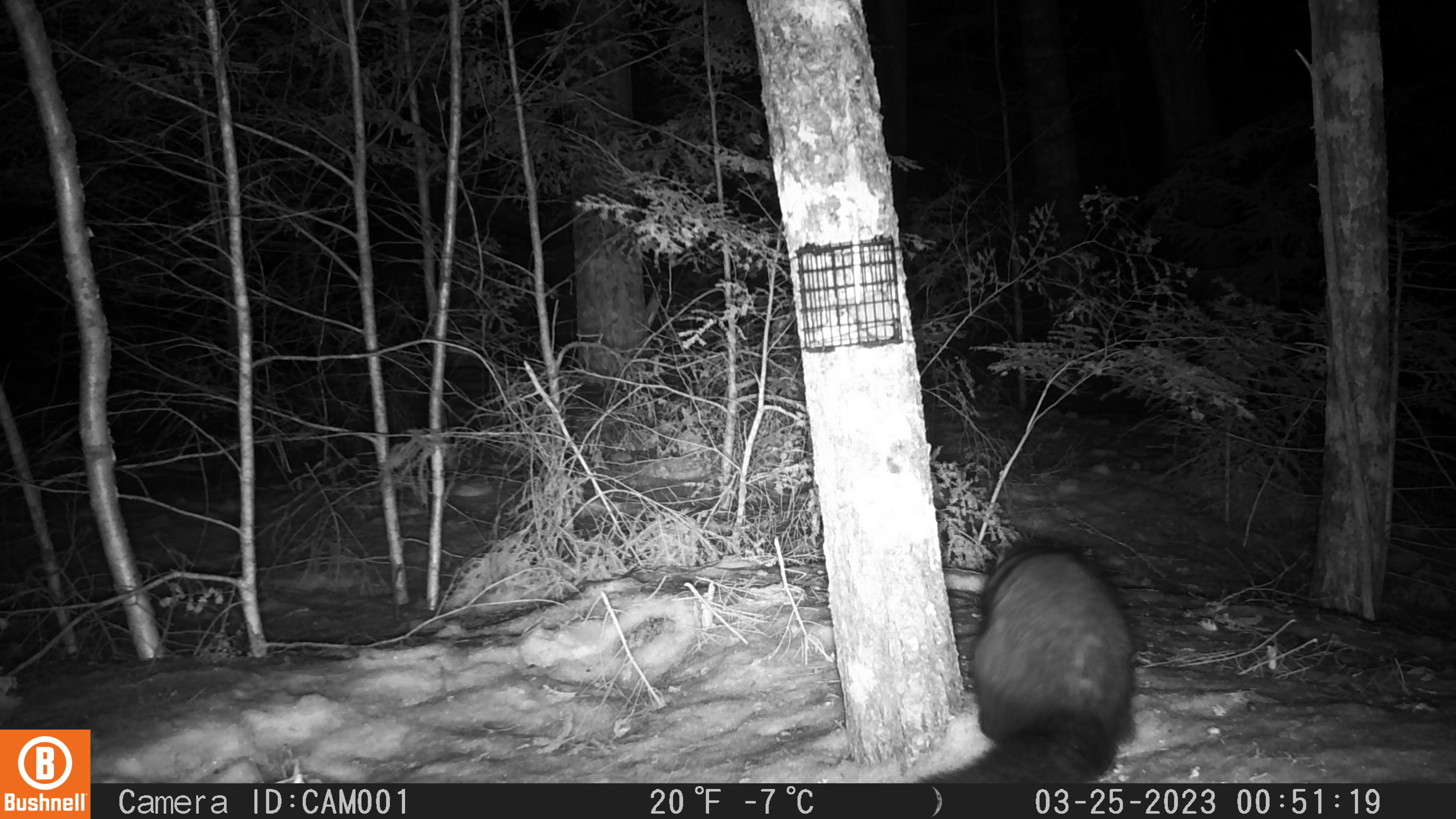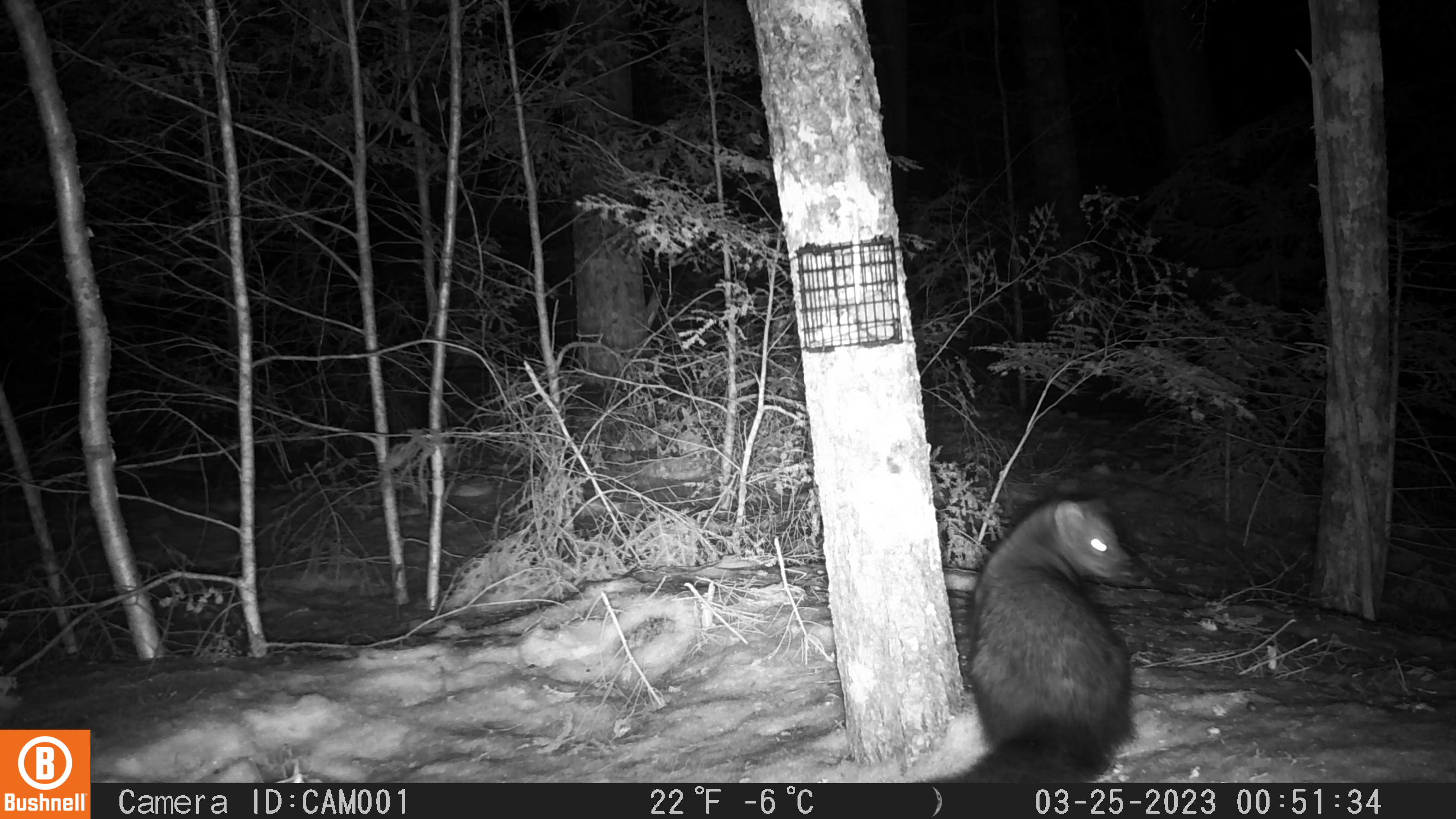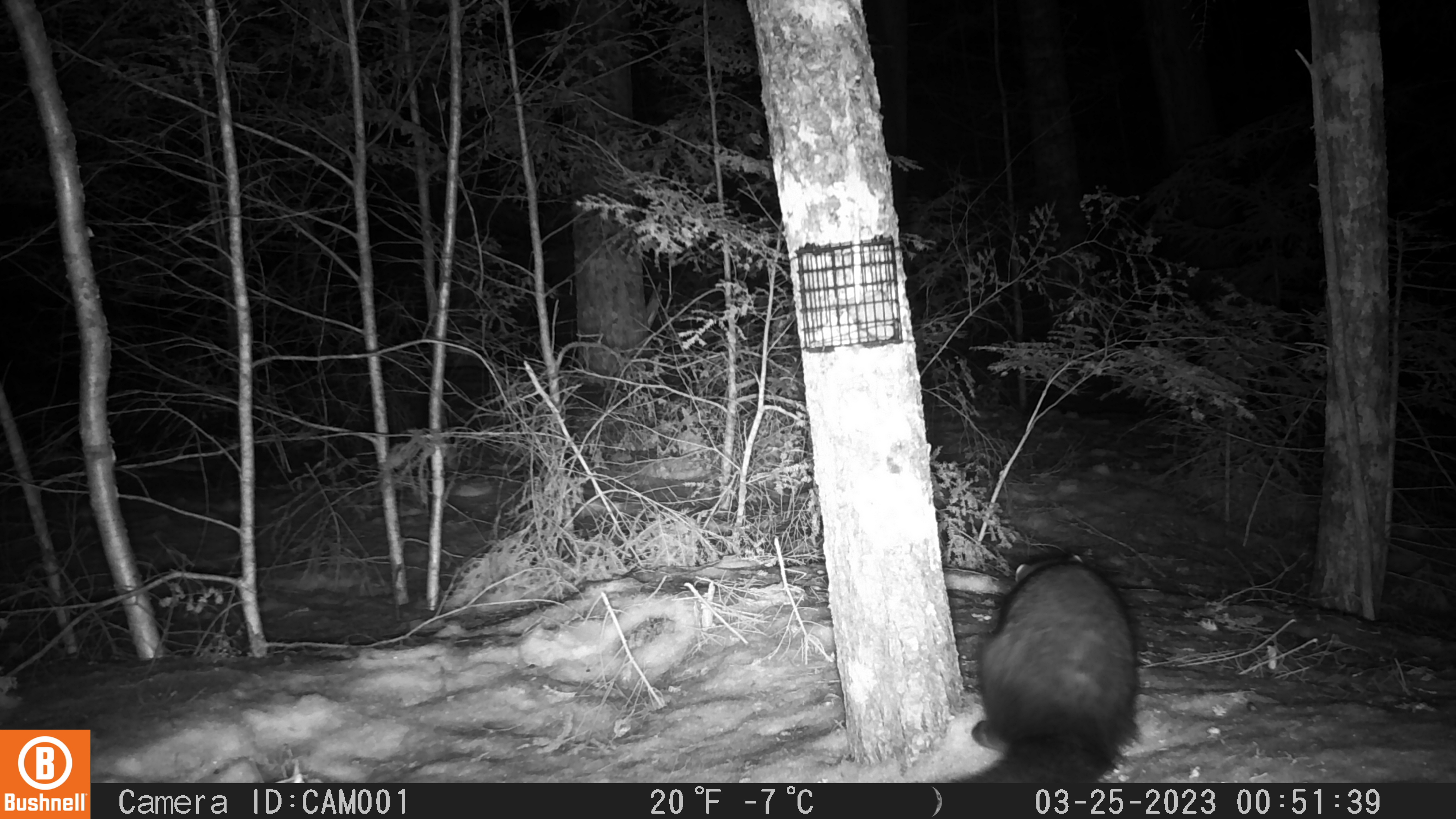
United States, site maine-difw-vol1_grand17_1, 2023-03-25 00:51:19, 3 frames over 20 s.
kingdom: Animalia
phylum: Chordata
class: Mammalia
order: Carnivora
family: Mustelidae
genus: Pekania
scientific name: Pekania pennanti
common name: fisher